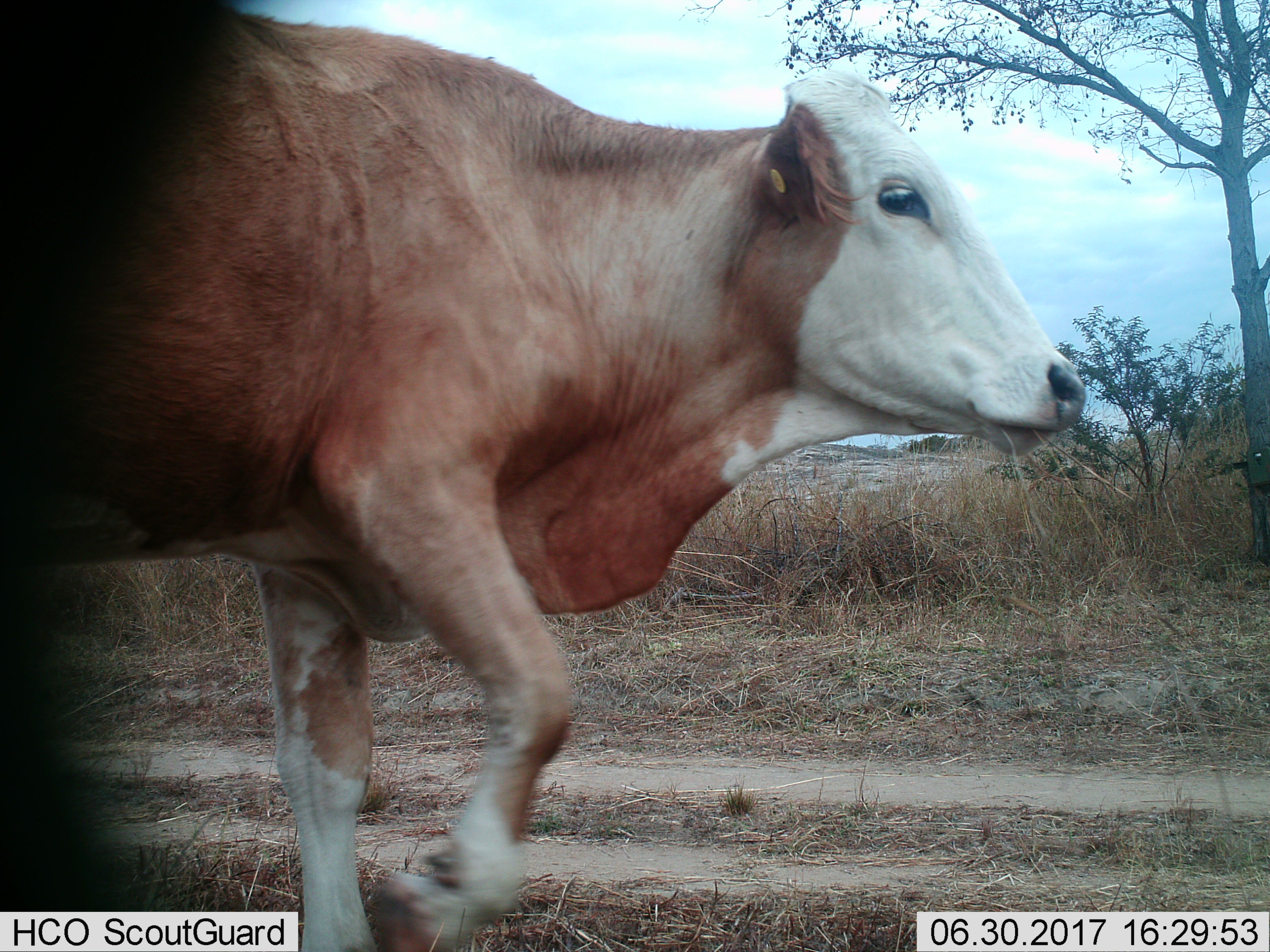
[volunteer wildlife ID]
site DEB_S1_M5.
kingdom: Animalia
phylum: Chordata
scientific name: Vertebrata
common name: domestic animal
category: domesticanimal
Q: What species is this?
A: Domesticanimal (domestic animal) (Vertebrata).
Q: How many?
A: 1.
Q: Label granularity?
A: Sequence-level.